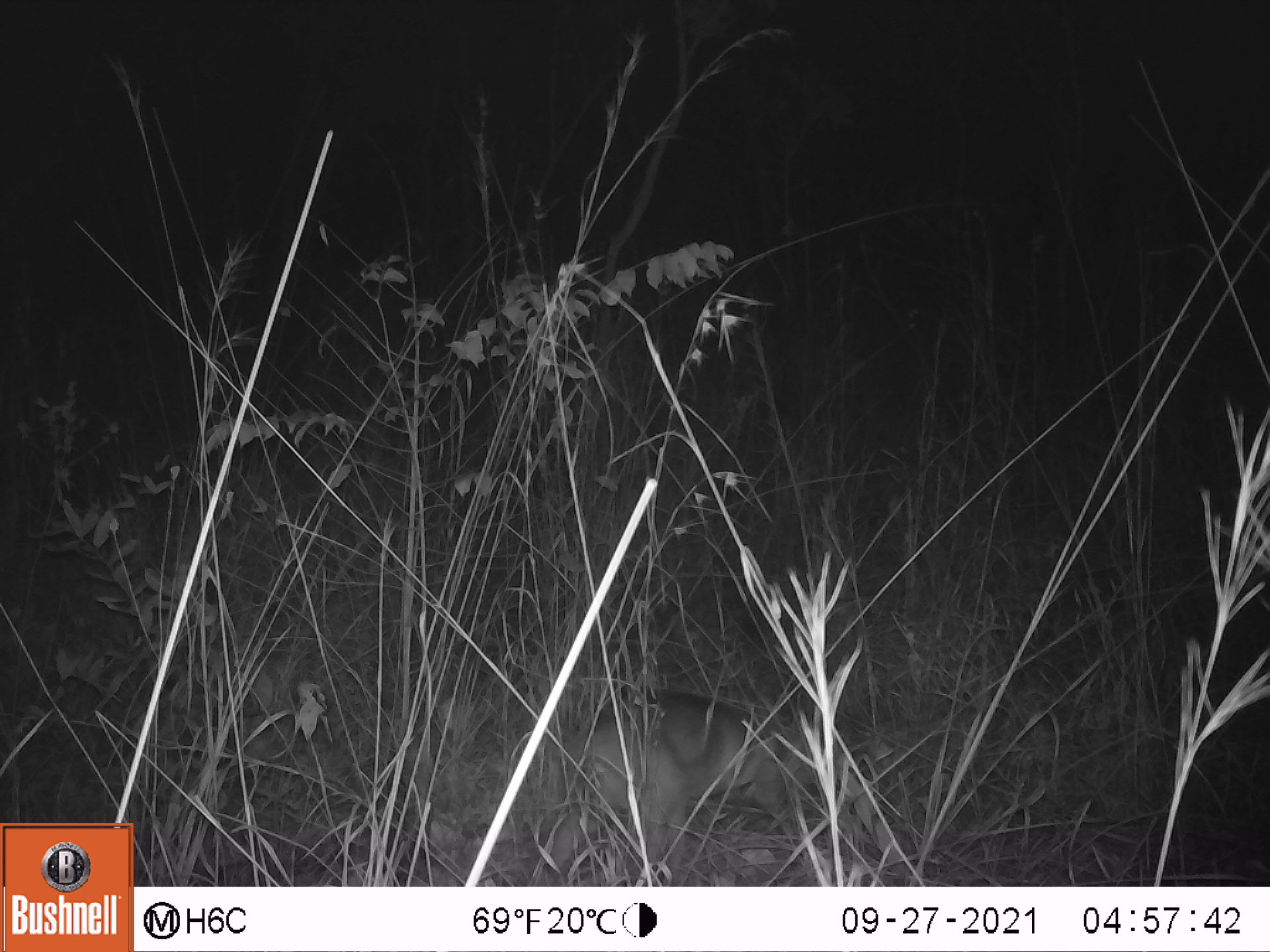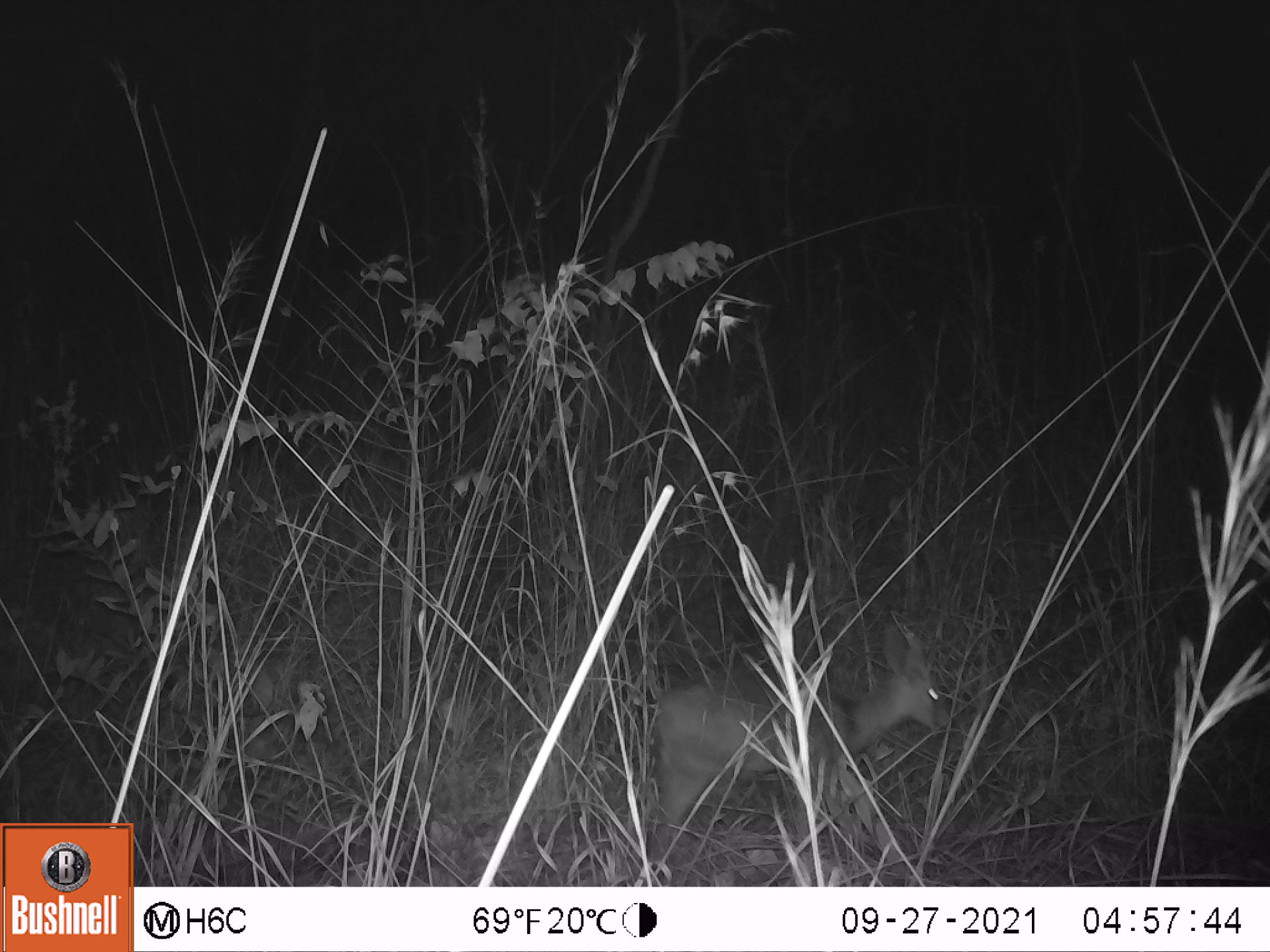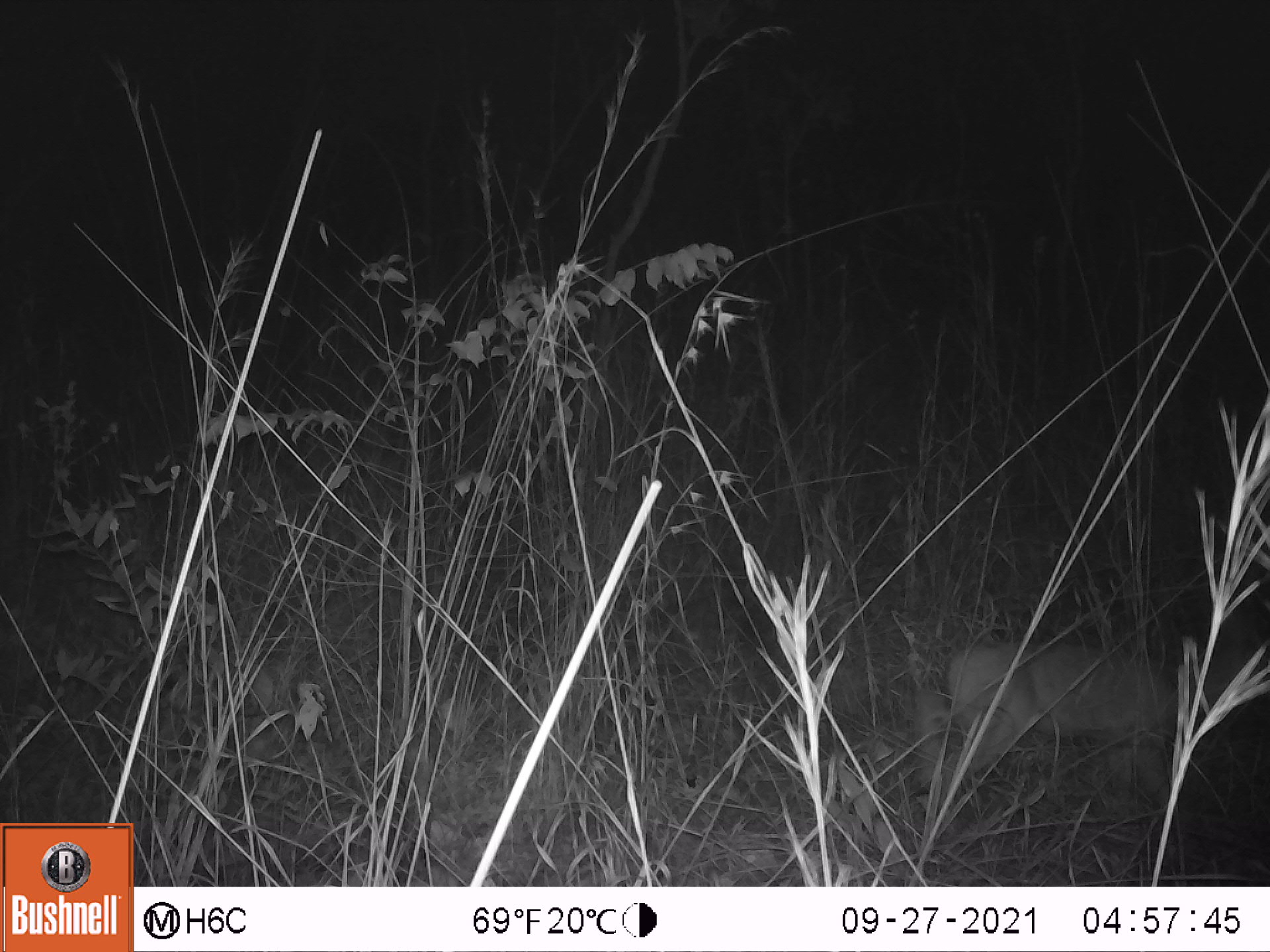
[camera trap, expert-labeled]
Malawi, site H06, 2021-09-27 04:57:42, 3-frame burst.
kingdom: Animalia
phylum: Chordata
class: Mammalia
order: Artiodactyla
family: Bovidae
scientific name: Antilopinae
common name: small antelope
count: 1